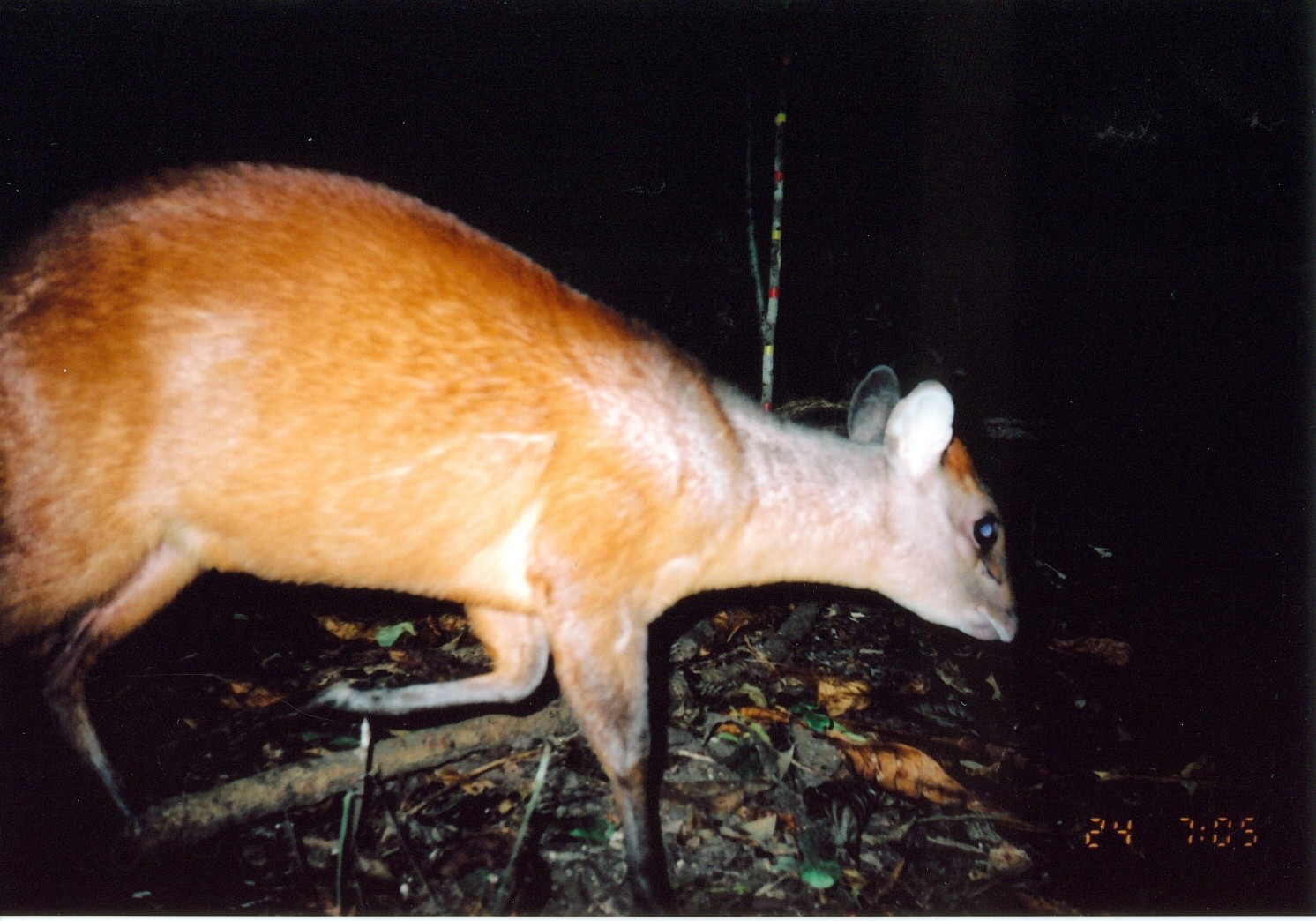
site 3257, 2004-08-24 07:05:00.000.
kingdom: Animalia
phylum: Chordata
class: Mammalia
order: Artiodactyla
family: Bovidae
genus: Cephalophus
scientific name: Cephalophus harveyi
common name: harvey's duiker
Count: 1.